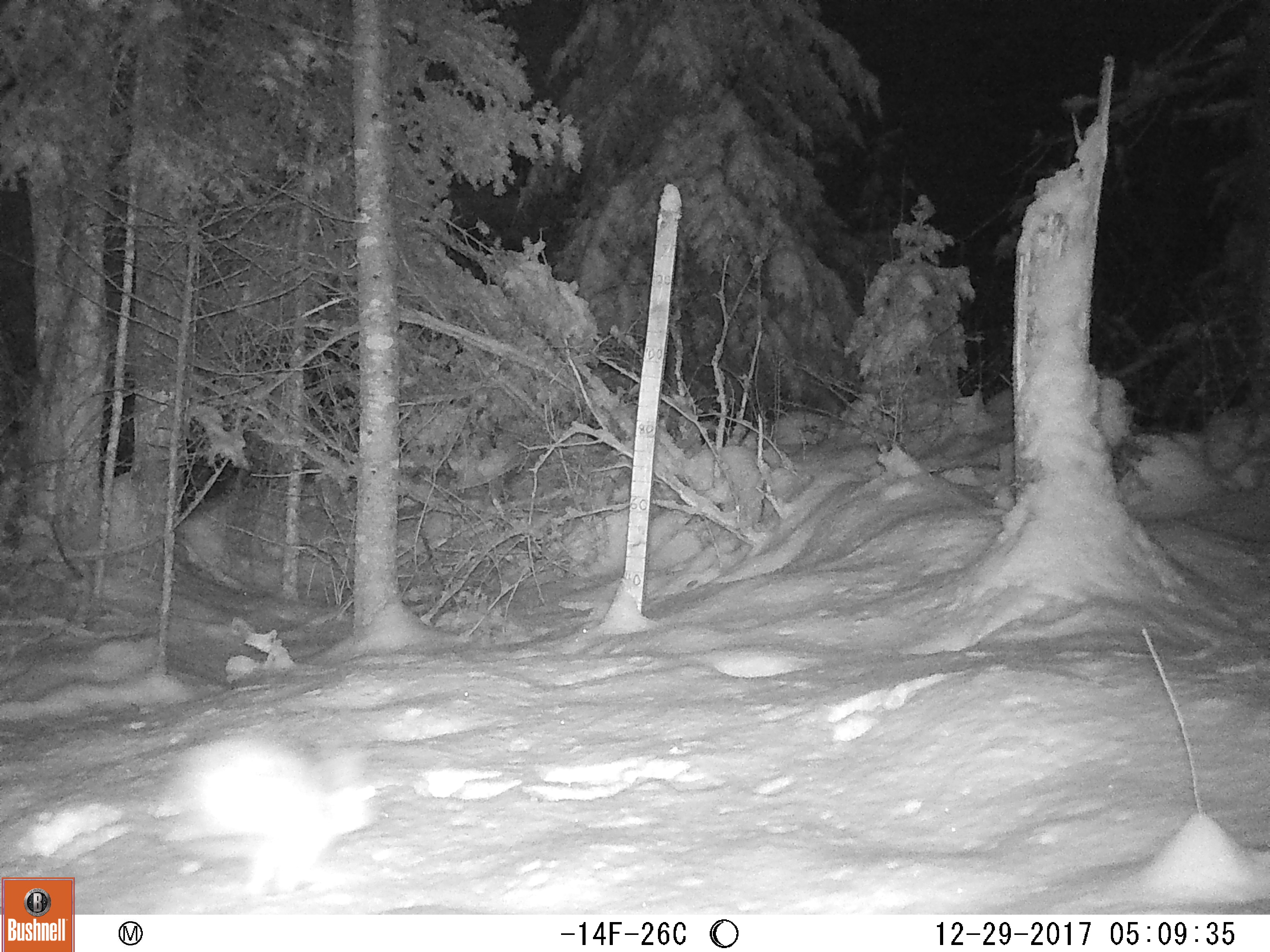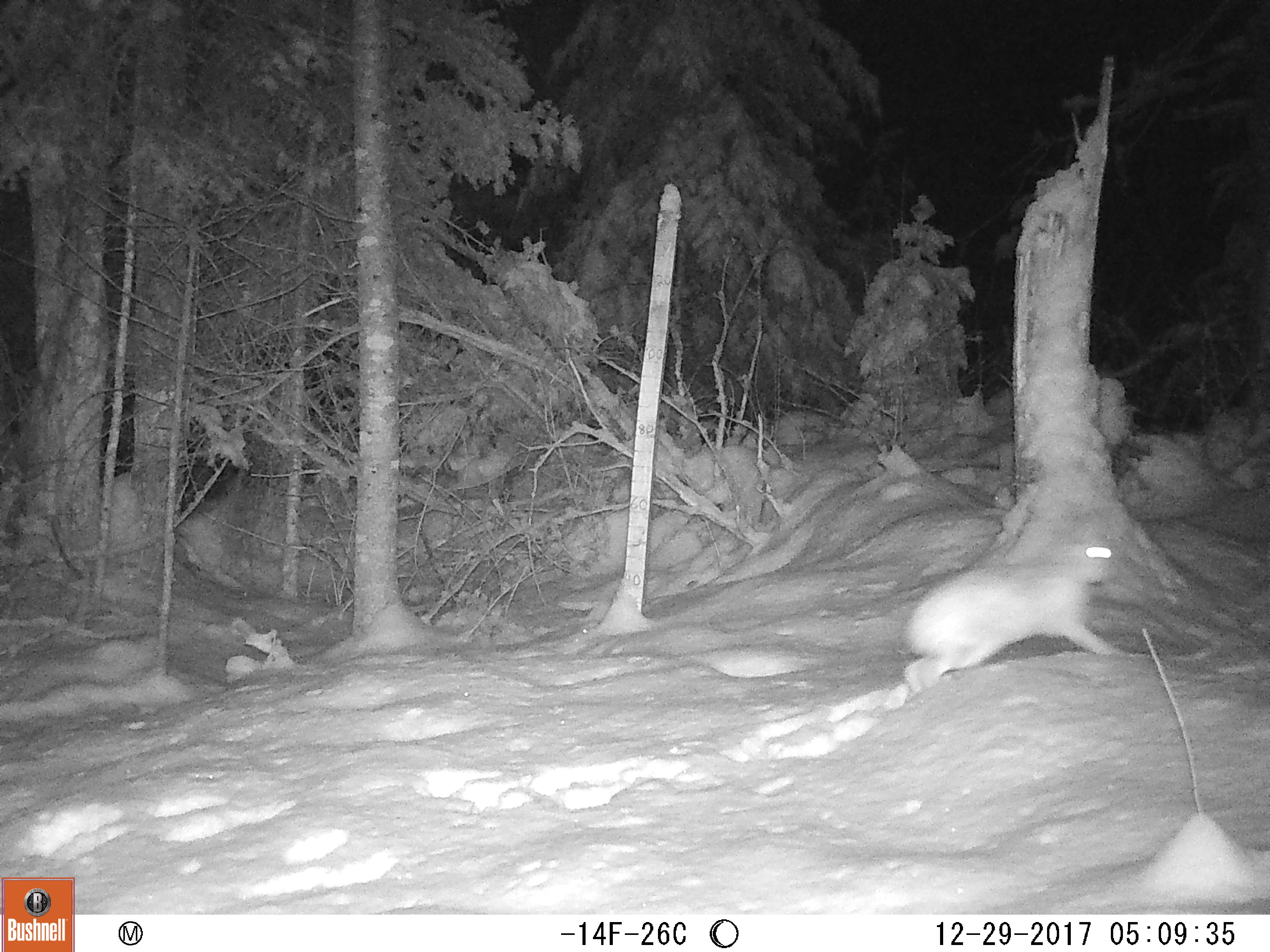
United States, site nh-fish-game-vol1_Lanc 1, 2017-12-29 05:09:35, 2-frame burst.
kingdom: Animalia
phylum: Chordata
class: Mammalia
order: Lagomorpha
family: Leporidae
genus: Lepus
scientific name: Lepus americanus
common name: snowshoe hare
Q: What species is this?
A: Snowshoe hare (Lepus americanus).